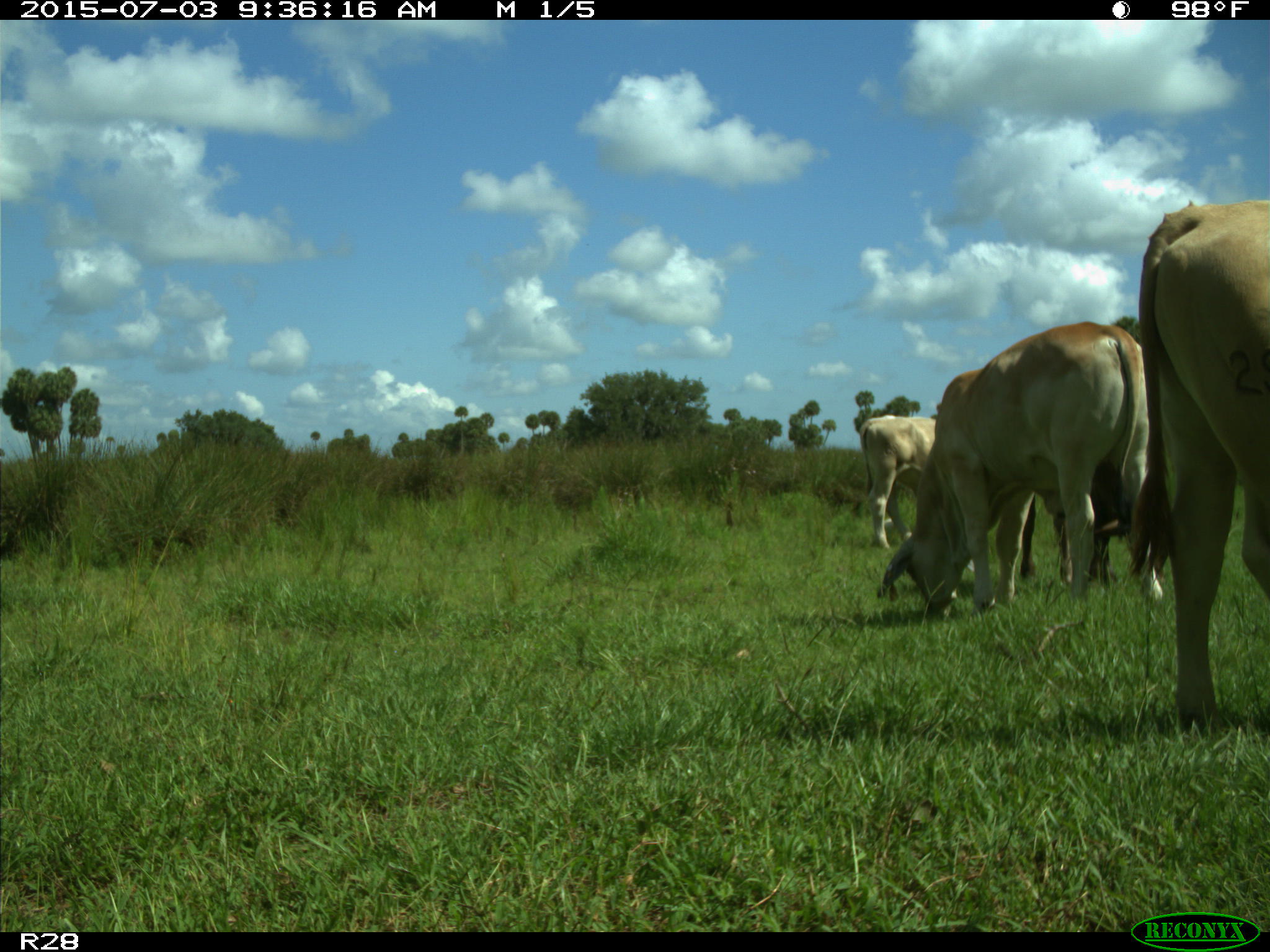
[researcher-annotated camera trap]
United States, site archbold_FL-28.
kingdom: Animalia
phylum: Chordata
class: Mammalia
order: Artiodactyla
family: Bovidae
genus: Bos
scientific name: Bos taurus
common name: domestic cow